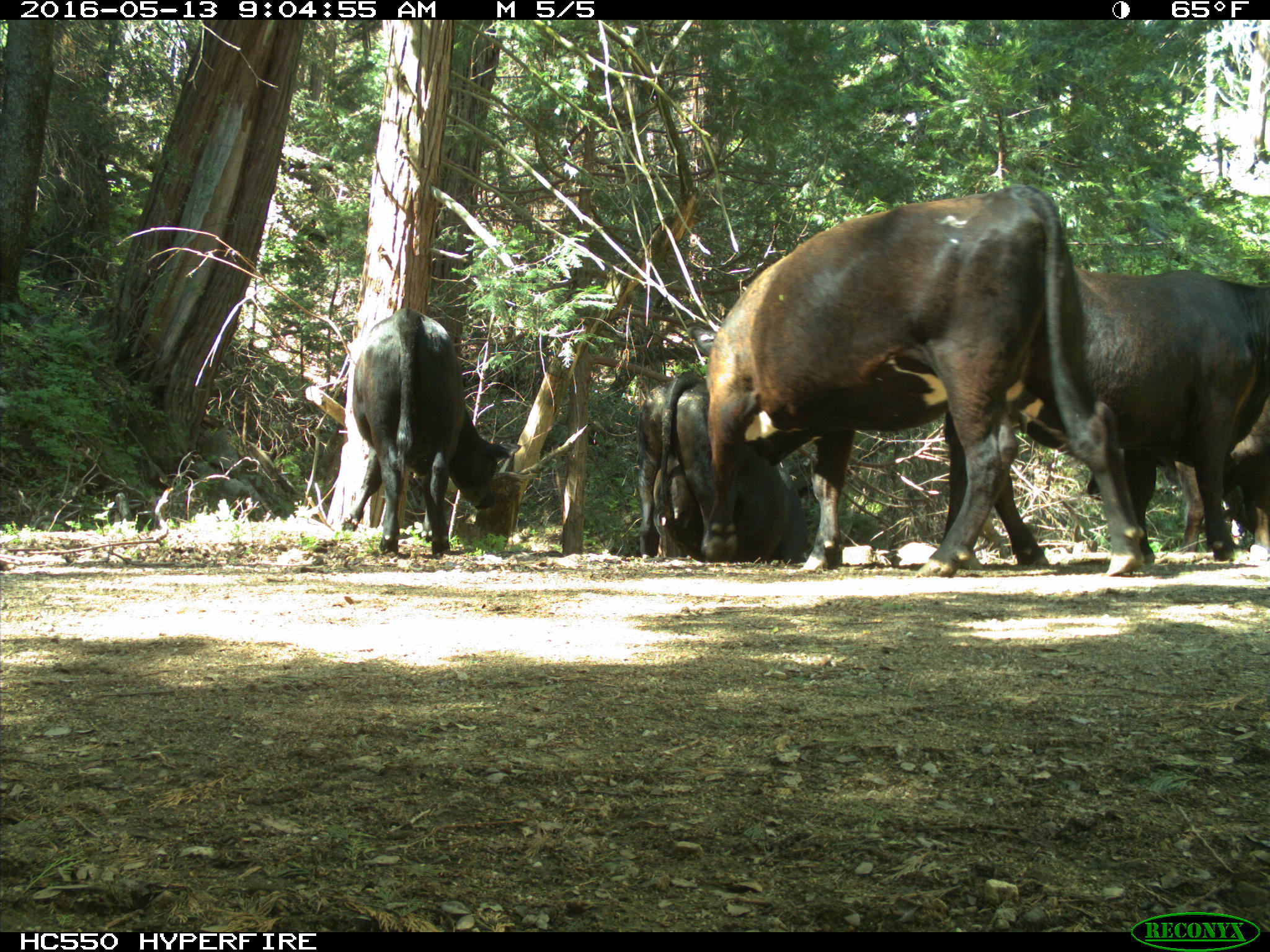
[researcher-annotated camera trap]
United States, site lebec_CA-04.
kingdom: Animalia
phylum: Chordata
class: Mammalia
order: Artiodactyla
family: Bovidae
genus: Bos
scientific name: Bos taurus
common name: domestic cow